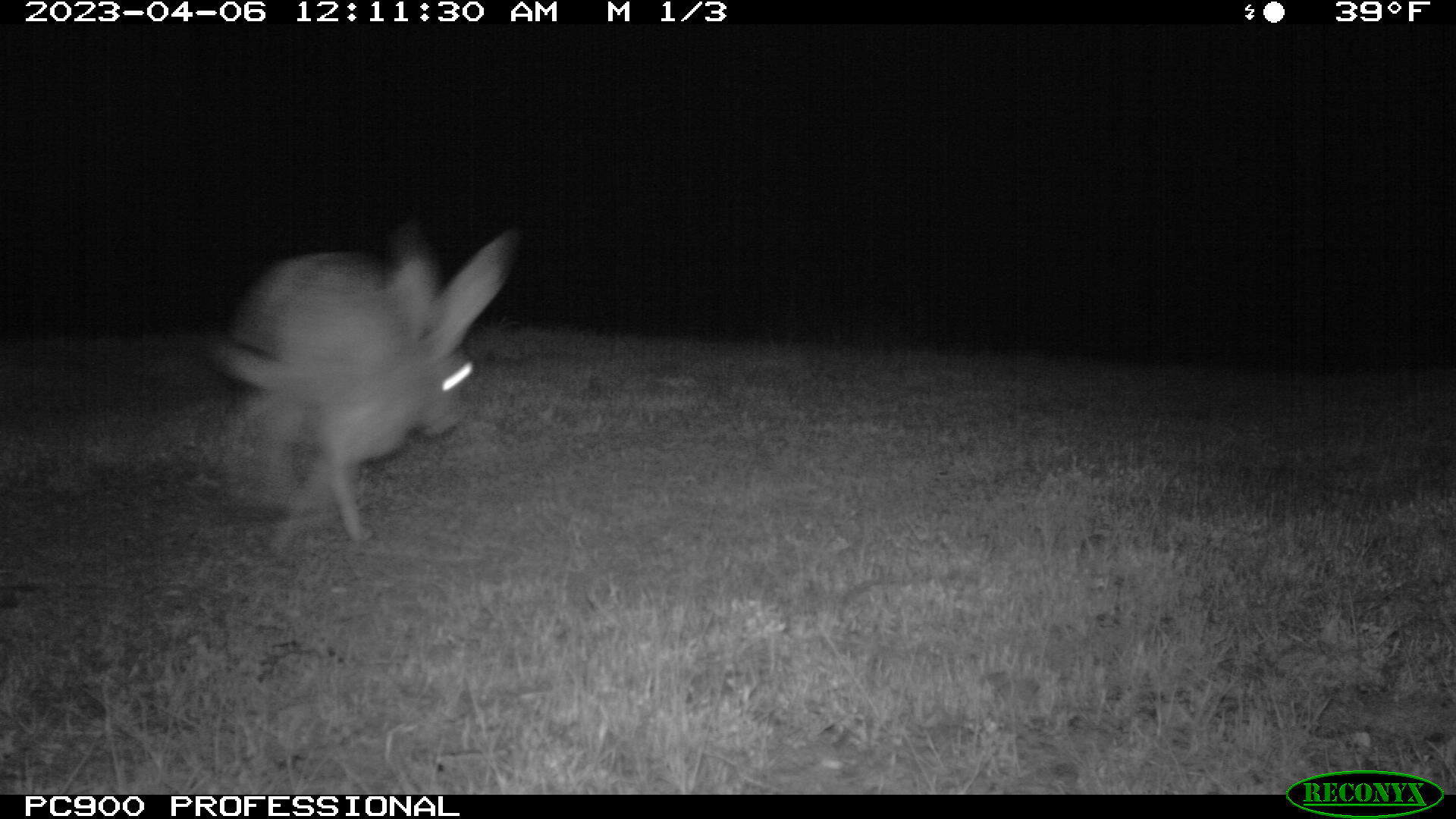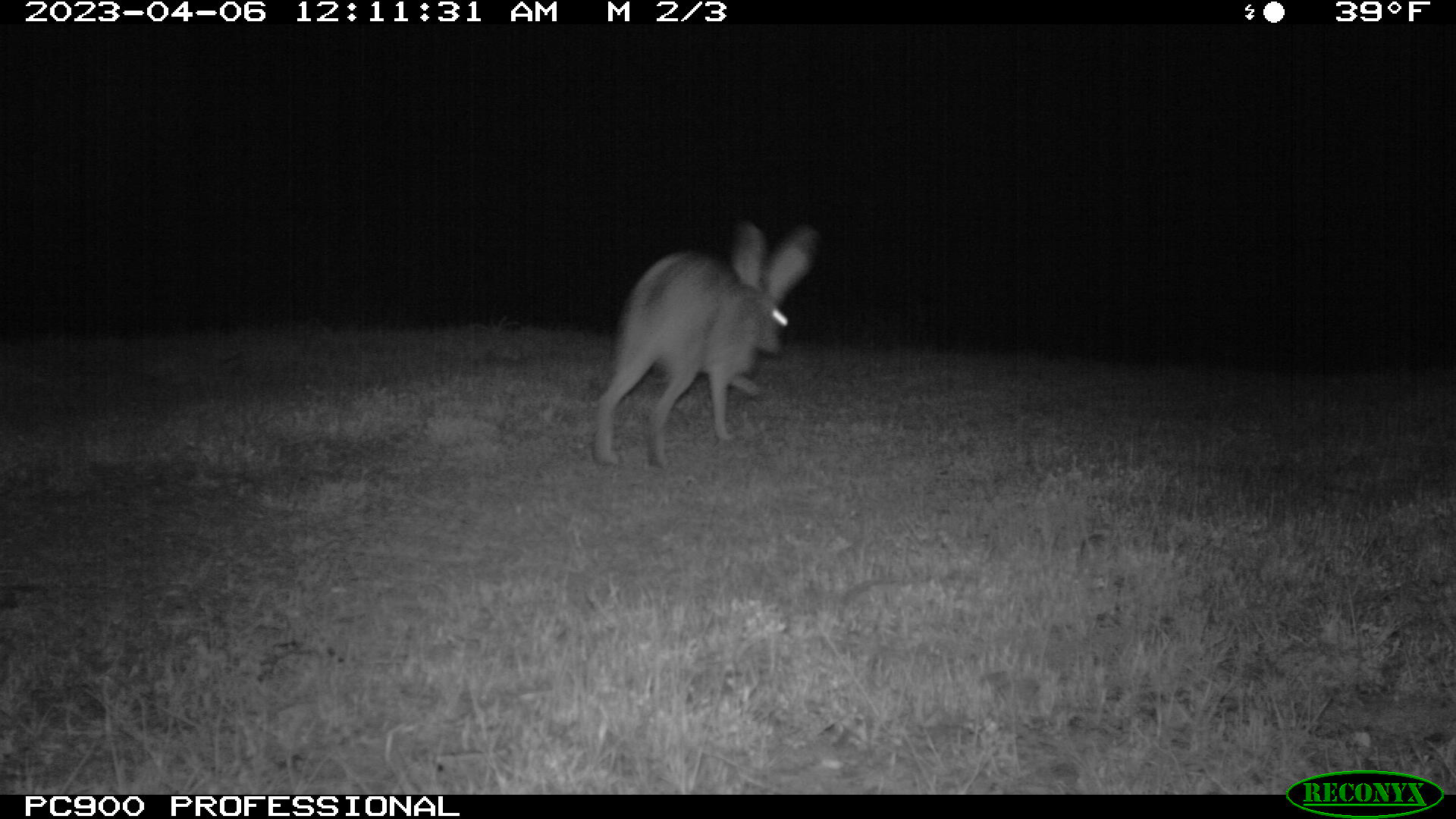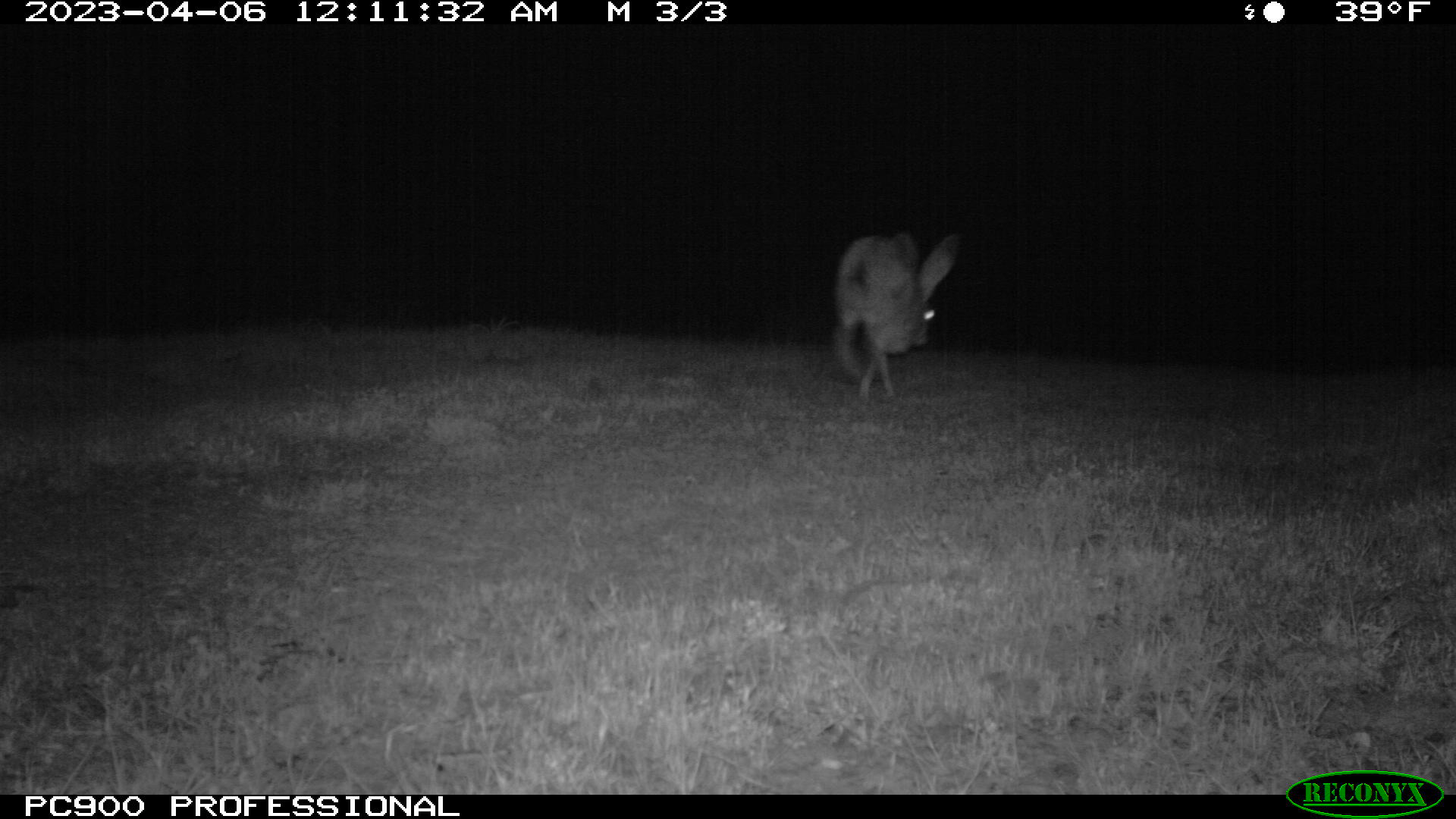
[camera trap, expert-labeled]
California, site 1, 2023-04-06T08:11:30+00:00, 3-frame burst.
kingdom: Animalia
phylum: Chordata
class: Mammalia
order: Lagomorpha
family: Leporidae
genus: Lepus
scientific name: Lepus californicus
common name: black-tailed jackrabbit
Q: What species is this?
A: Black-tailed jackrabbit (Lepus californicus).